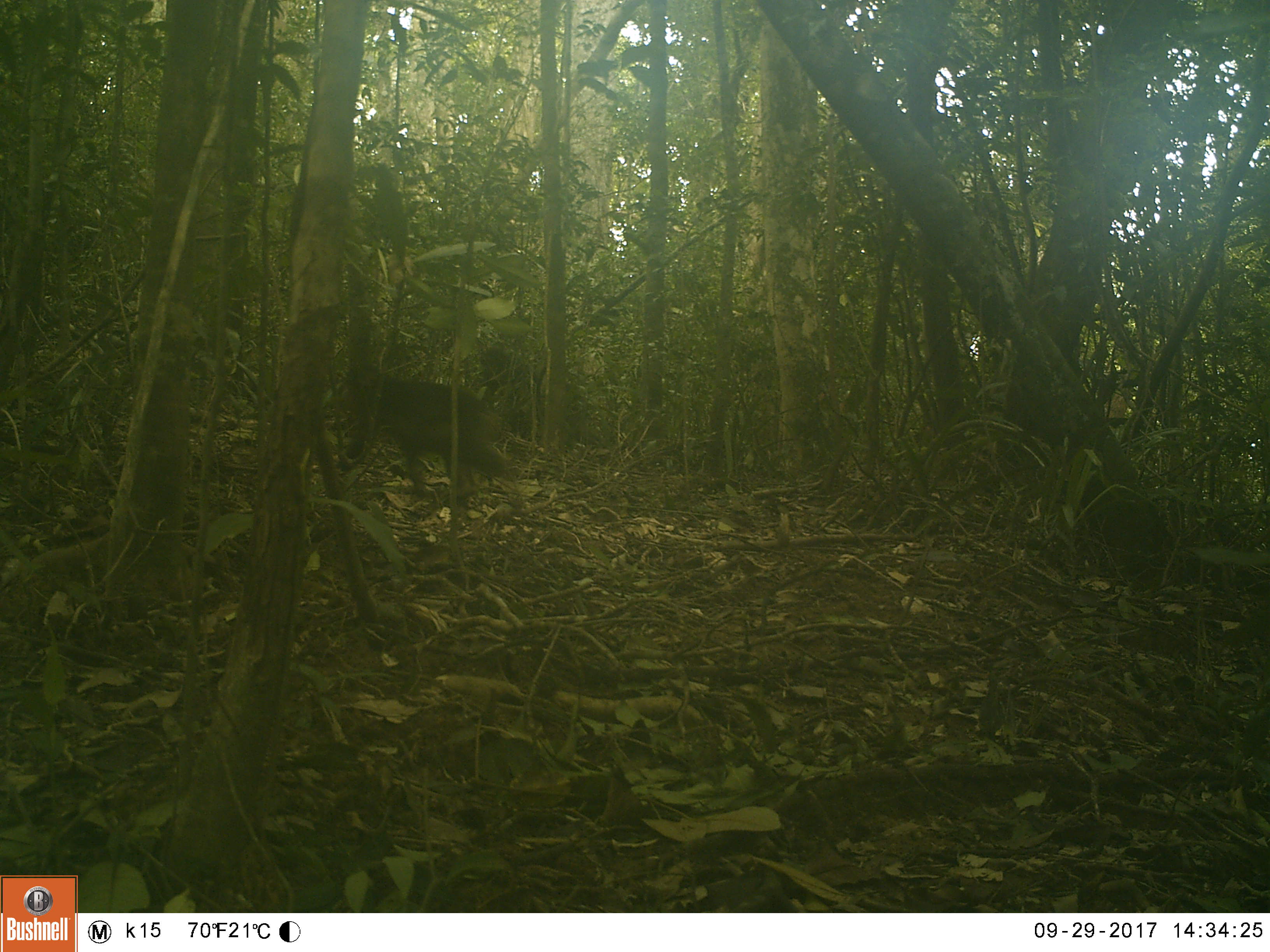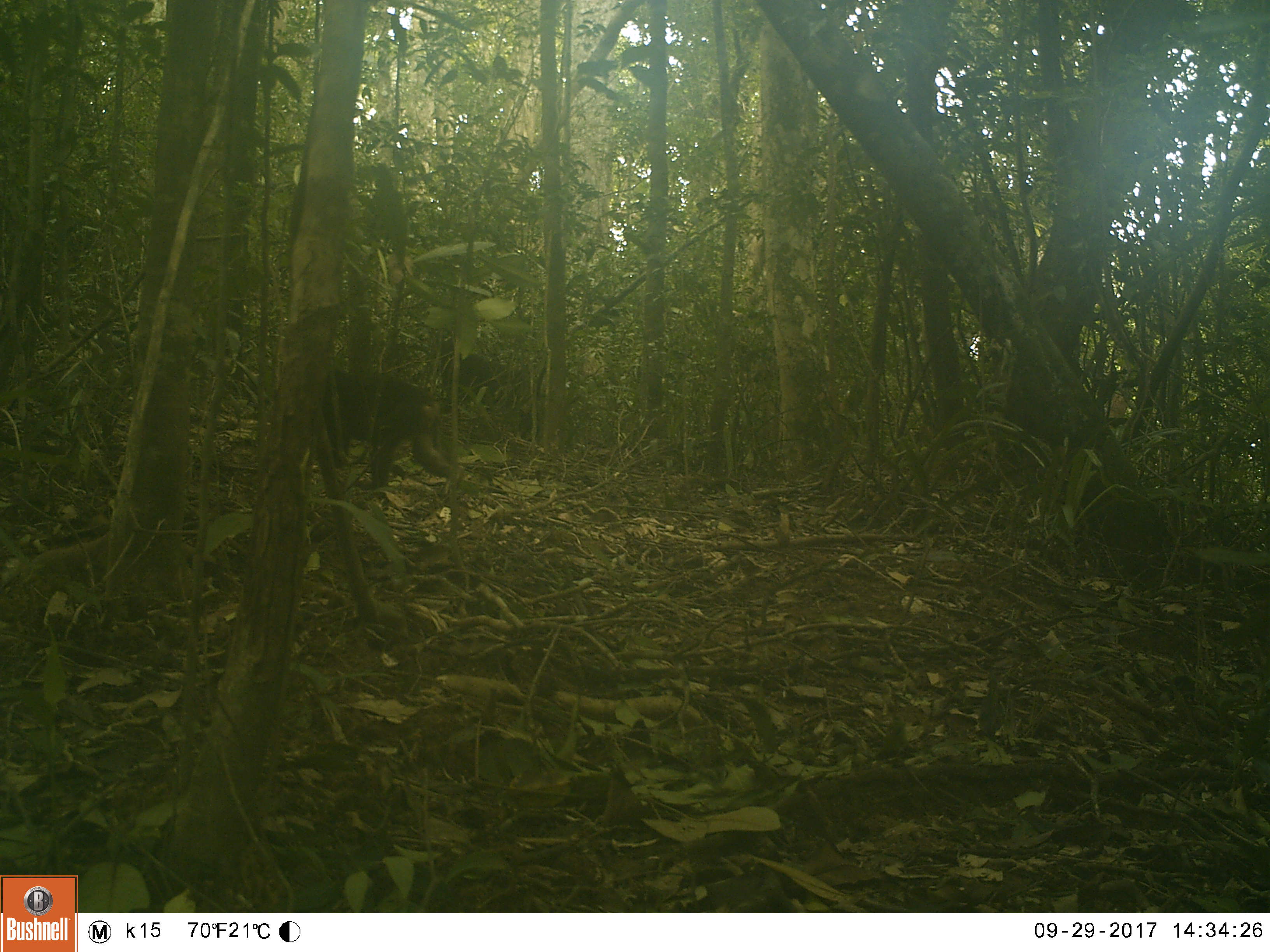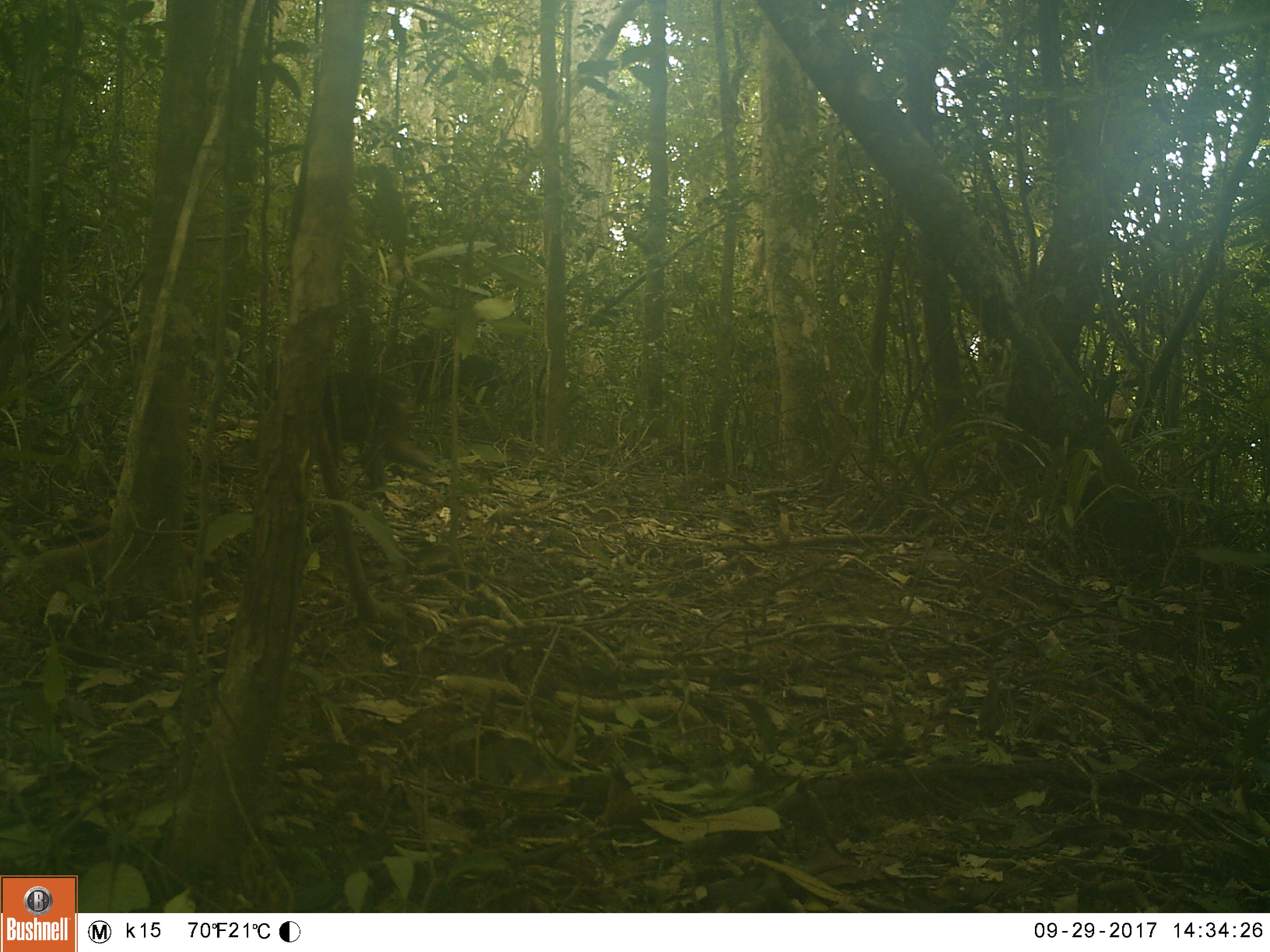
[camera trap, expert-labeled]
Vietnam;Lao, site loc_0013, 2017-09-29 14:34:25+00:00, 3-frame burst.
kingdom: Animalia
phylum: Chordata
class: Mammalia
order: Primates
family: Cercopithecidae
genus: Macaca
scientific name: Macaca arctoides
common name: stump-tailed macaque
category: stump tailed macaque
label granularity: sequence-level